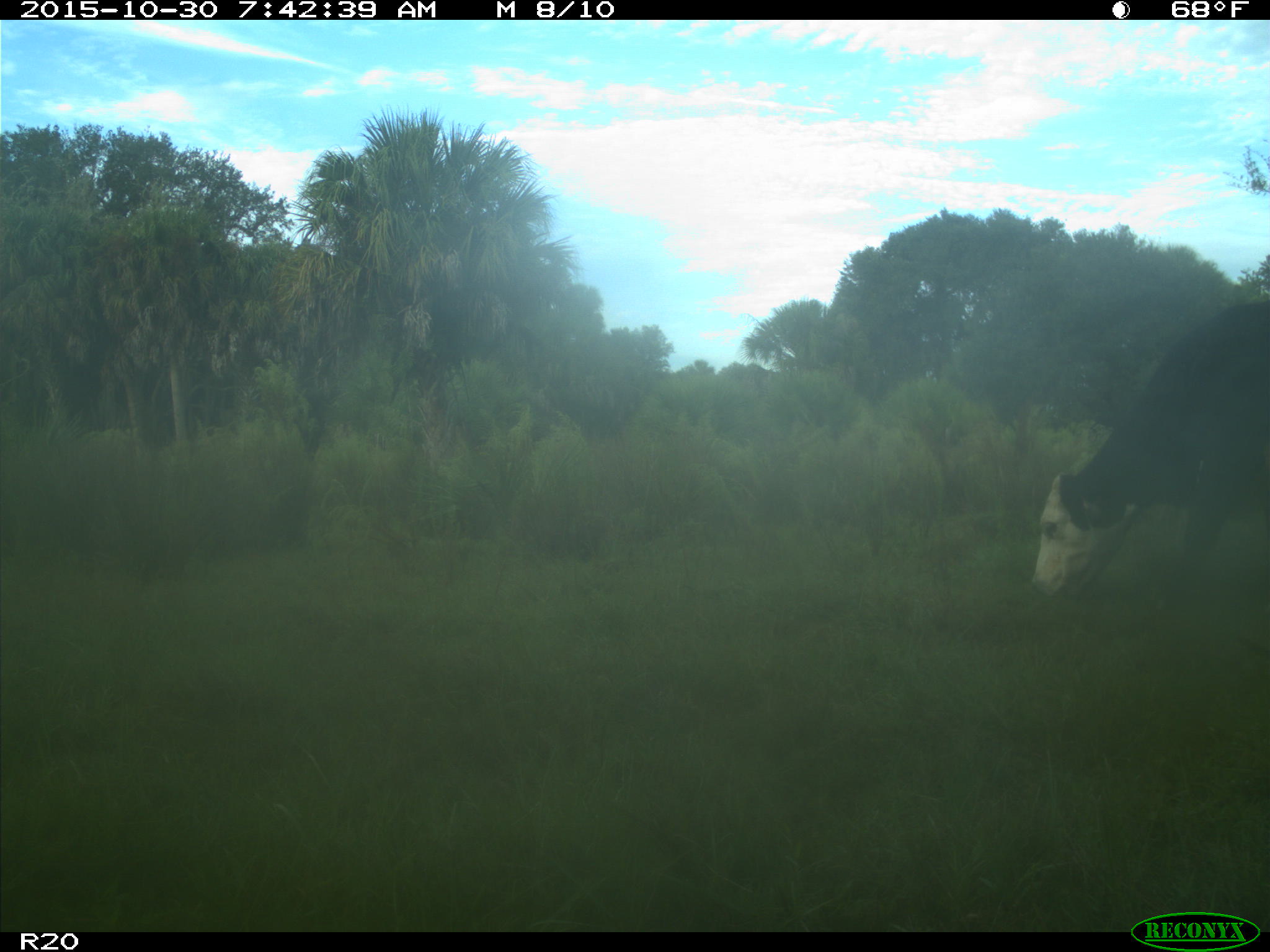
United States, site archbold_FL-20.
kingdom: Animalia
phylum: Chordata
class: Mammalia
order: Artiodactyla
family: Bovidae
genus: Bos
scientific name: Bos taurus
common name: domestic cow